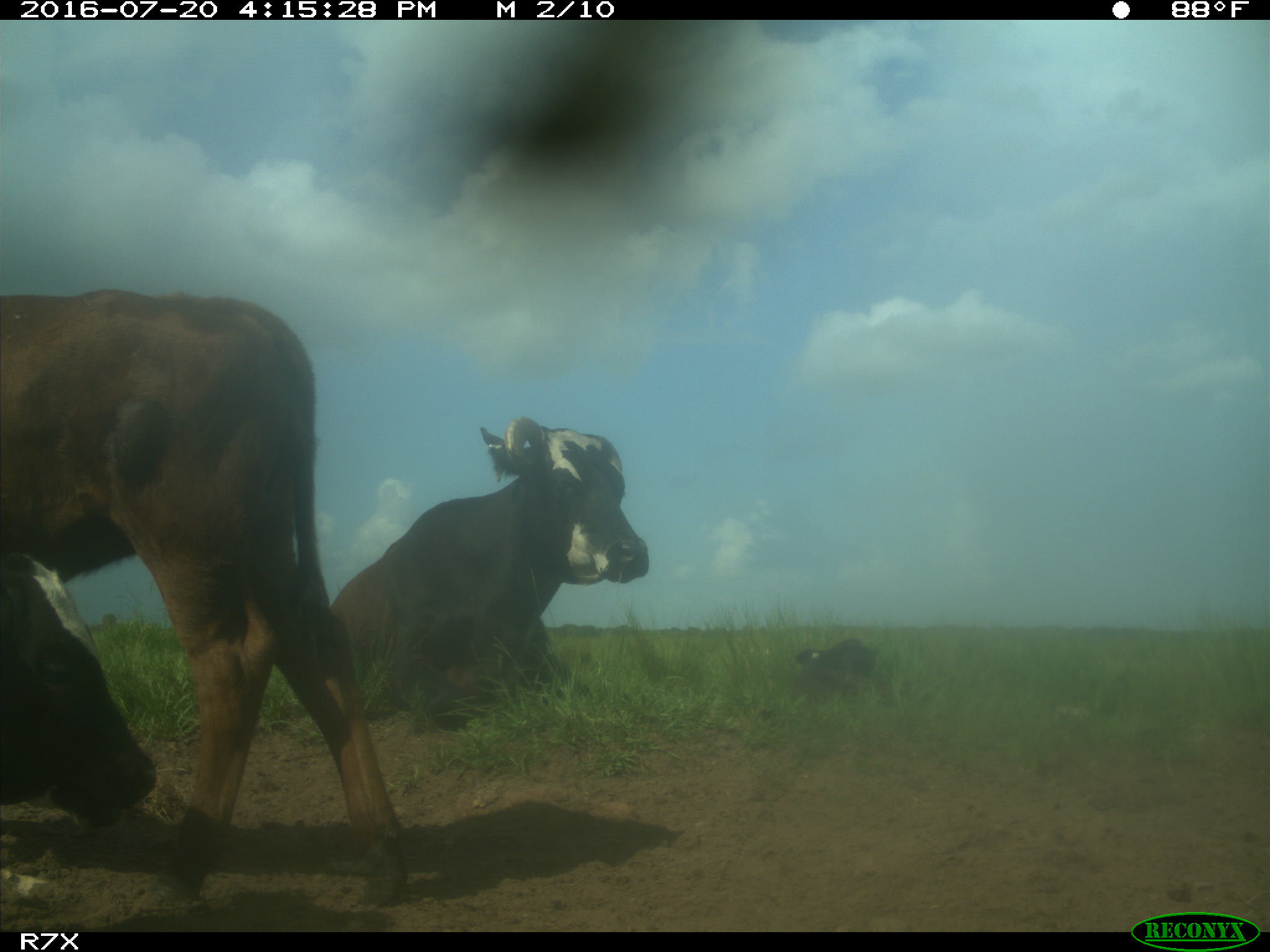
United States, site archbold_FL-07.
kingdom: Animalia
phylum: Chordata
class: Mammalia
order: Artiodactyla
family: Bovidae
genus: Bos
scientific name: Bos taurus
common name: domestic cow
Bos taurus (domestic cow).